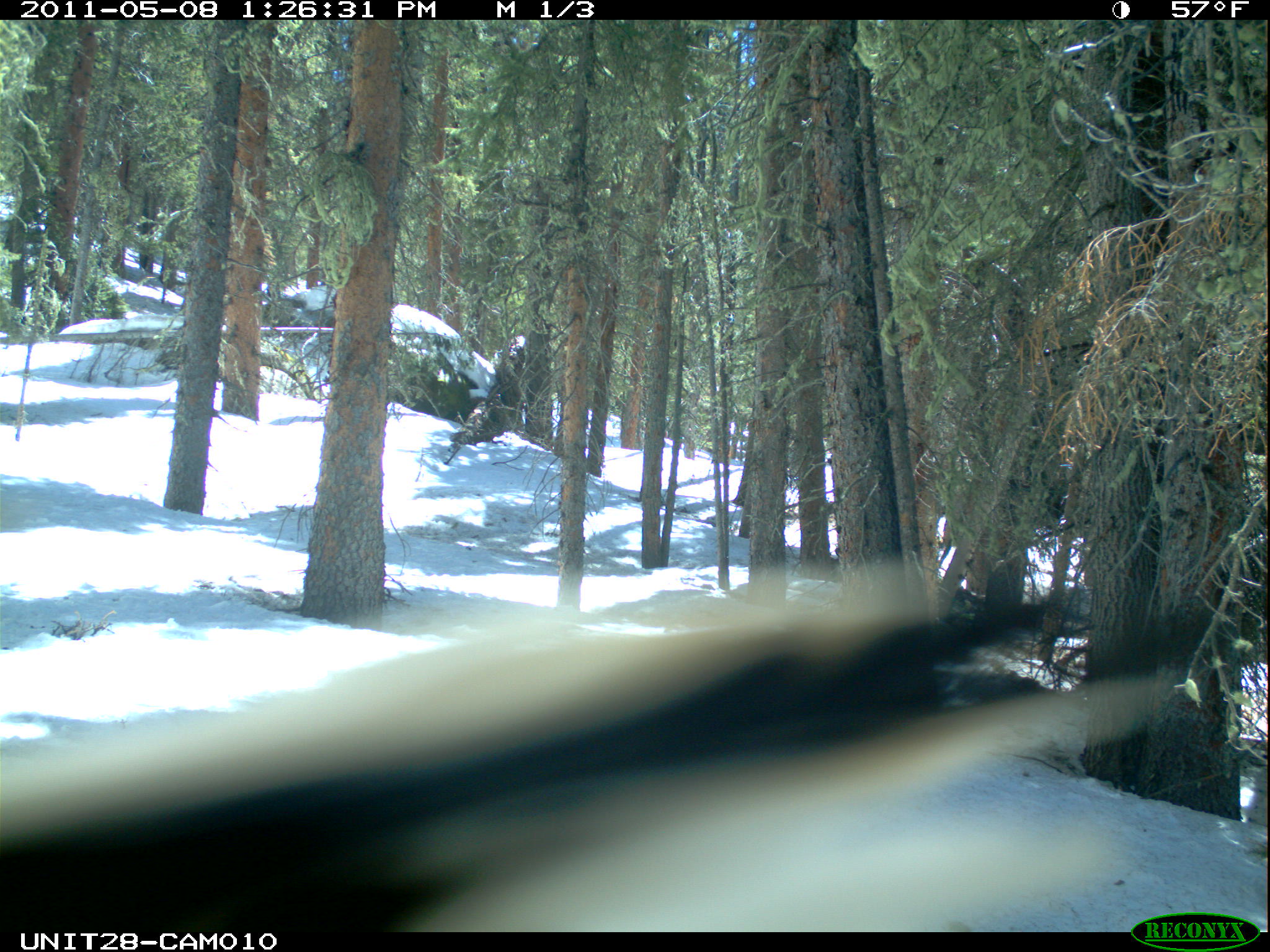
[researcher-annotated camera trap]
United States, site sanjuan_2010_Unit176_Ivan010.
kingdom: Animalia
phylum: Chordata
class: Aves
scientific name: Aves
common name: birds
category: unidentified bird